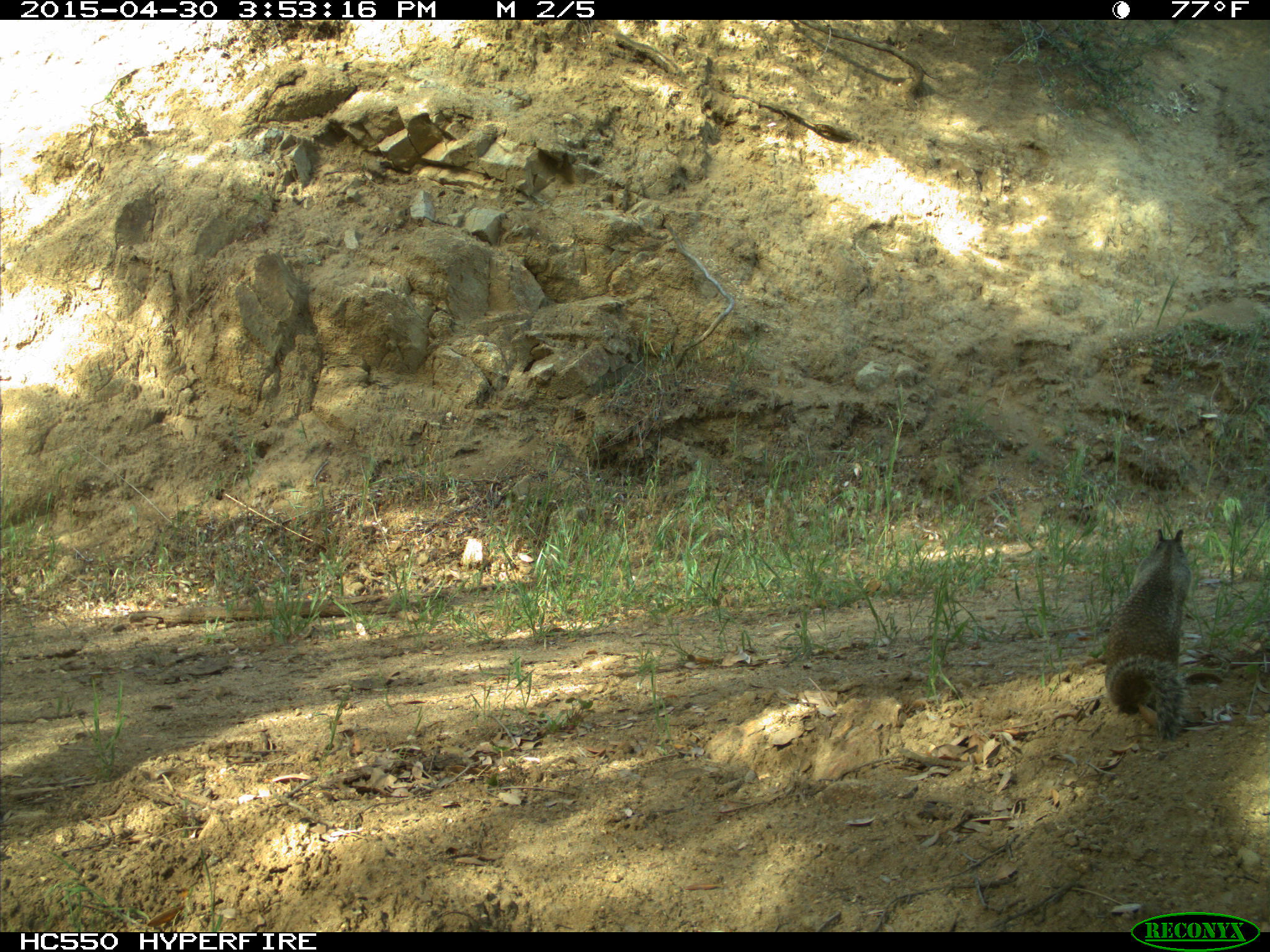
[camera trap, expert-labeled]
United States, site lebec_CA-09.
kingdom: Animalia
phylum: Chordata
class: Mammalia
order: Rodentia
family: Sciuridae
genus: Otospermophilus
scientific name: Otospermophilus beecheyi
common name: california ground squirrel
Otospermophilus beecheyi (california ground squirrel).